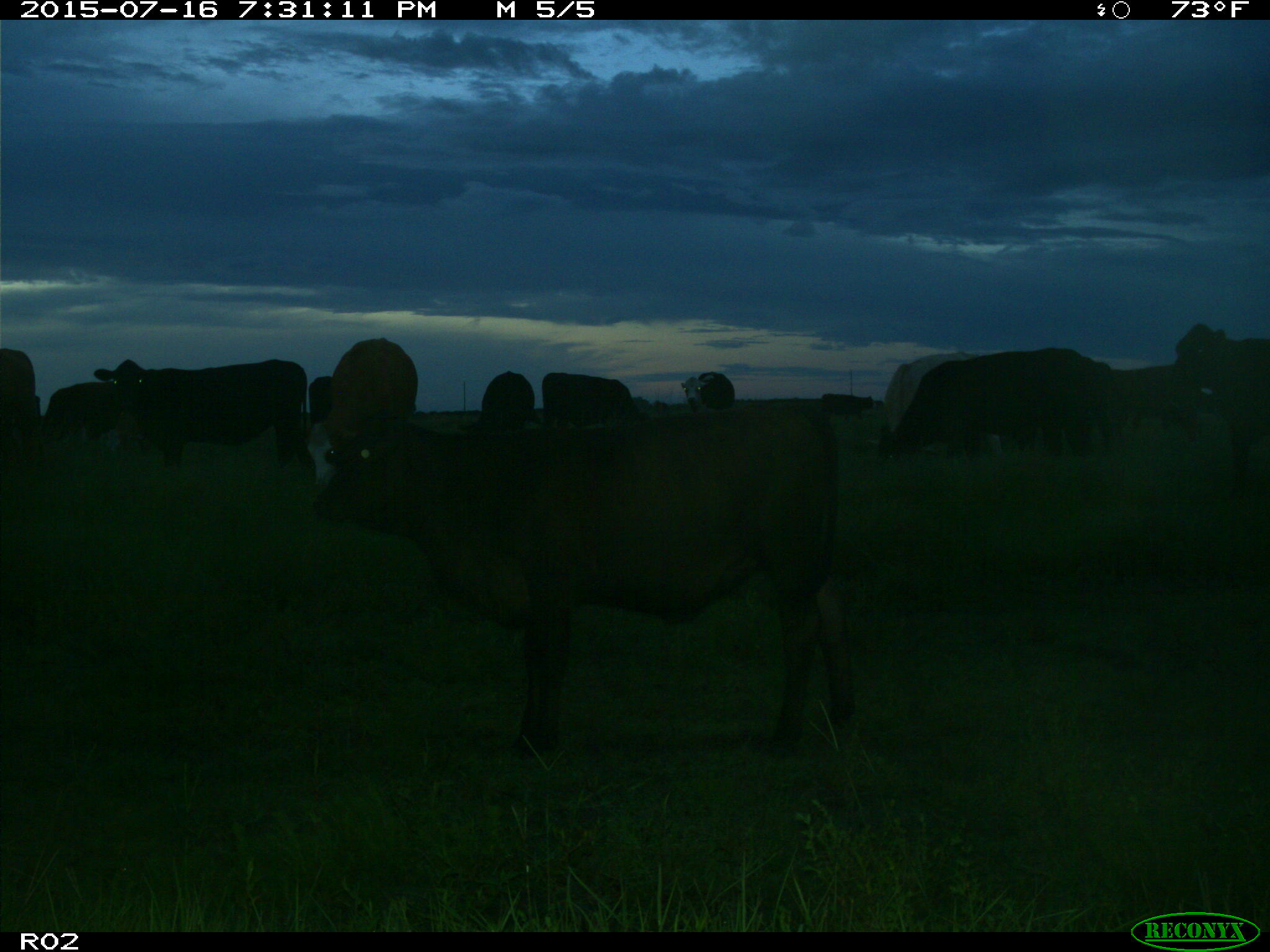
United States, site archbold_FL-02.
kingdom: Animalia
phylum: Chordata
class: Mammalia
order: Artiodactyla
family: Bovidae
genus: Bos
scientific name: Bos taurus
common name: domestic cow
Bos taurus (domestic cow).